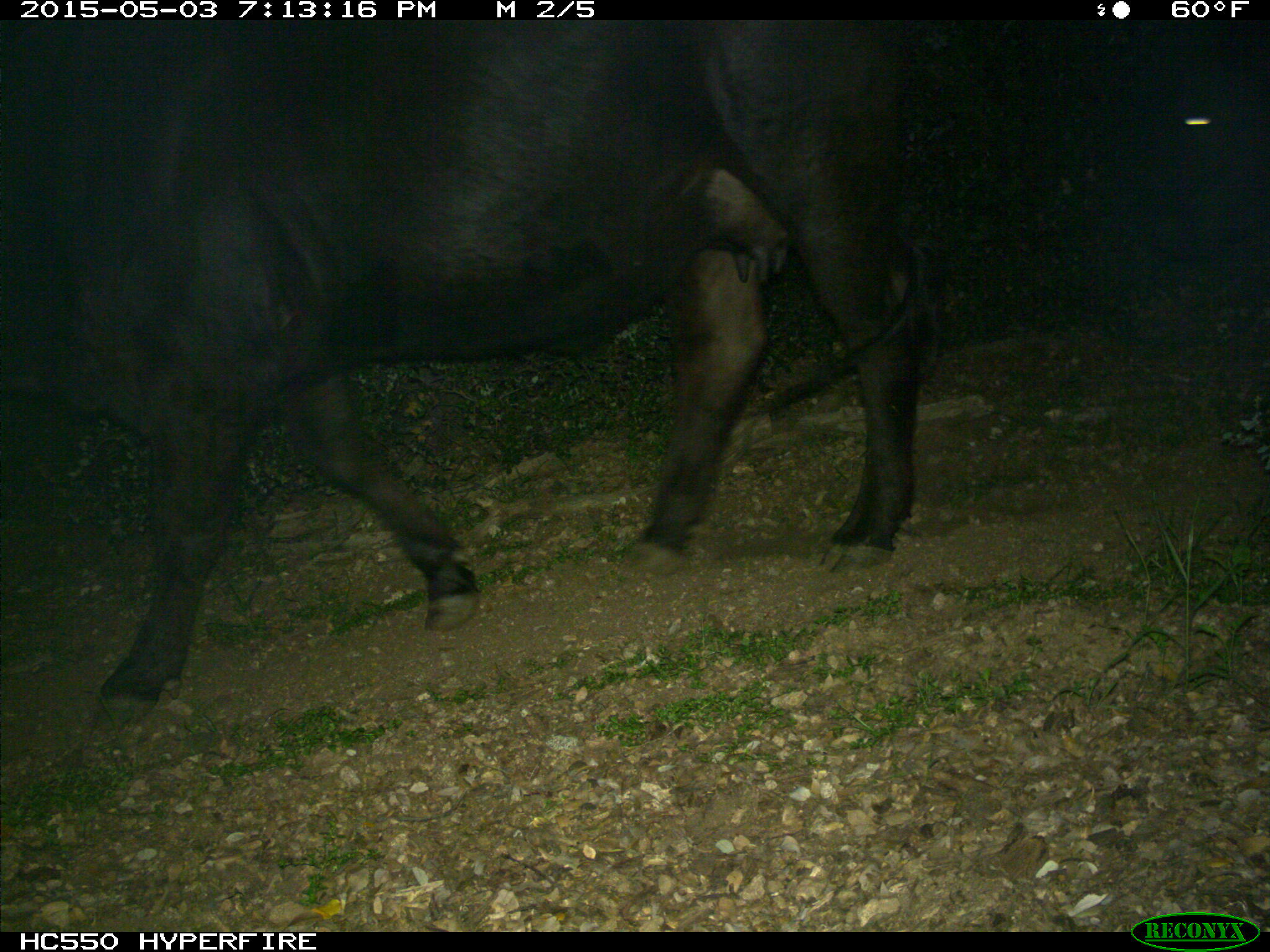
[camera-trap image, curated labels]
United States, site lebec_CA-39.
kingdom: Animalia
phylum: Chordata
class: Mammalia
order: Artiodactyla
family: Bovidae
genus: Bos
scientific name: Bos taurus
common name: domestic cow